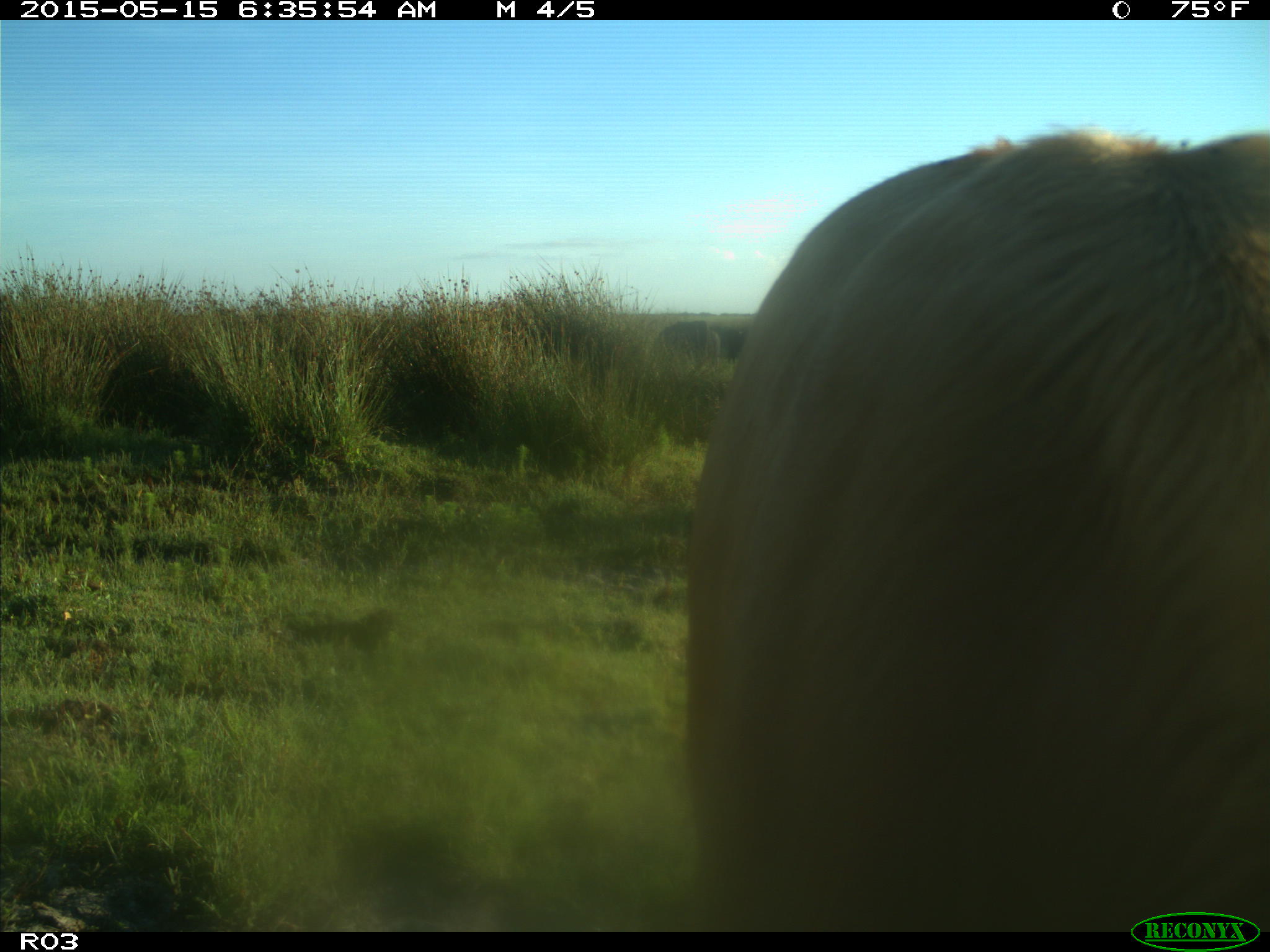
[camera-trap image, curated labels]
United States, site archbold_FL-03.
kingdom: Animalia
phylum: Chordata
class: Mammalia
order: Artiodactyla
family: Bovidae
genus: Bos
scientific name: Bos taurus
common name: domestic cow